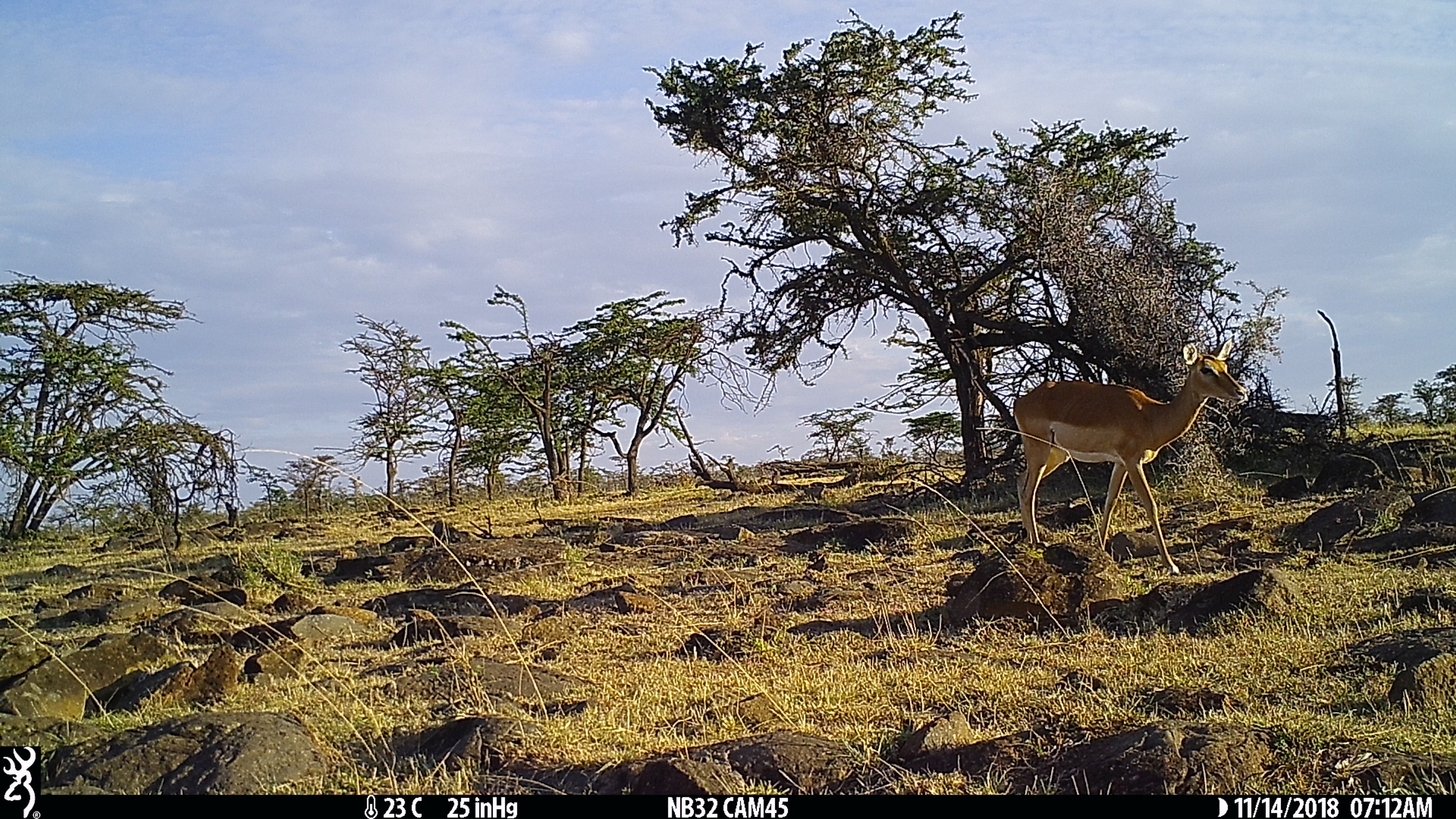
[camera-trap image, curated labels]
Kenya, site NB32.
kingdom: Animalia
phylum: Chordata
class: Mammalia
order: Artiodactyla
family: Bovidae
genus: Aepyceros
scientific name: Aepyceros melampus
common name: impala